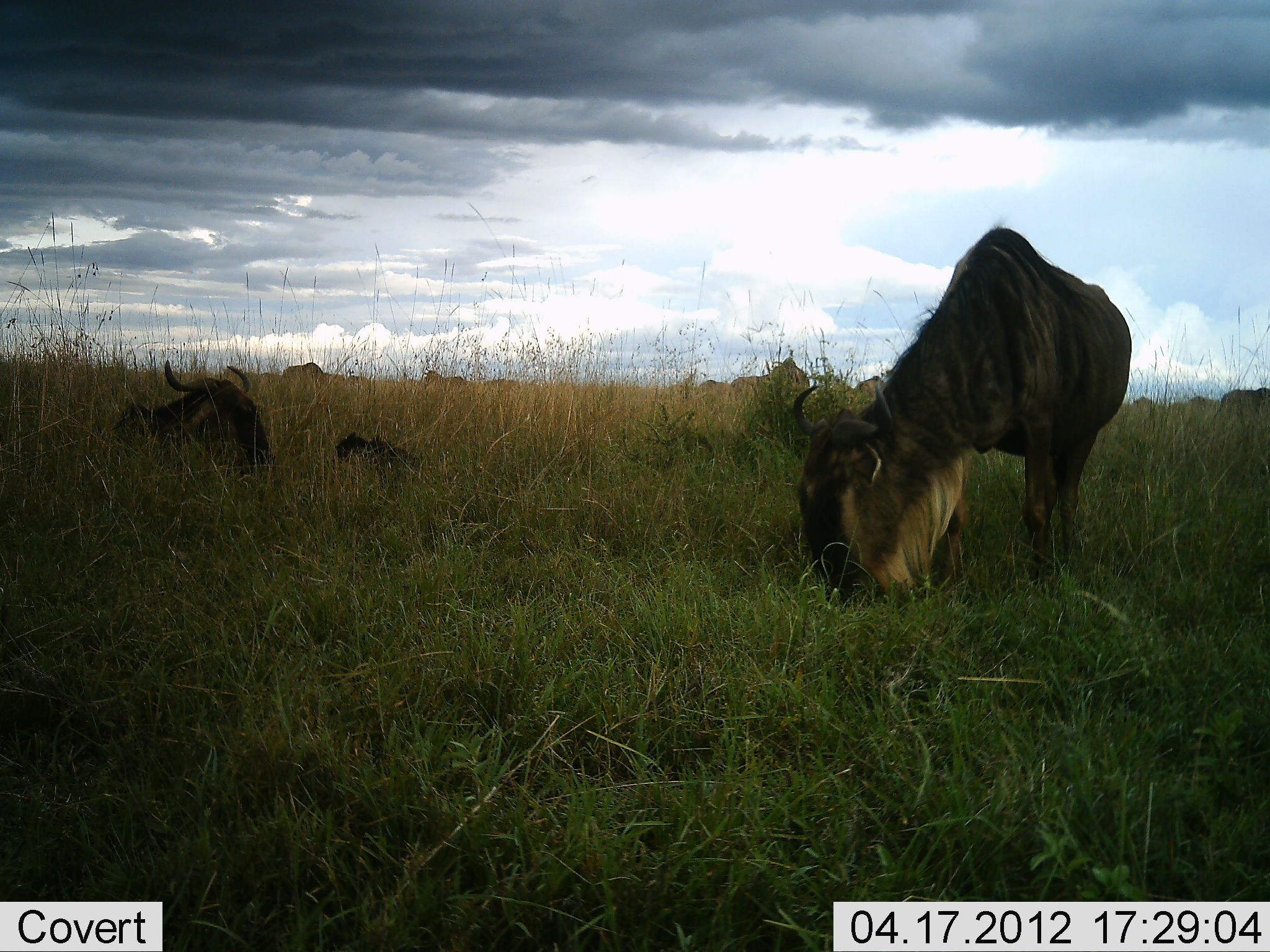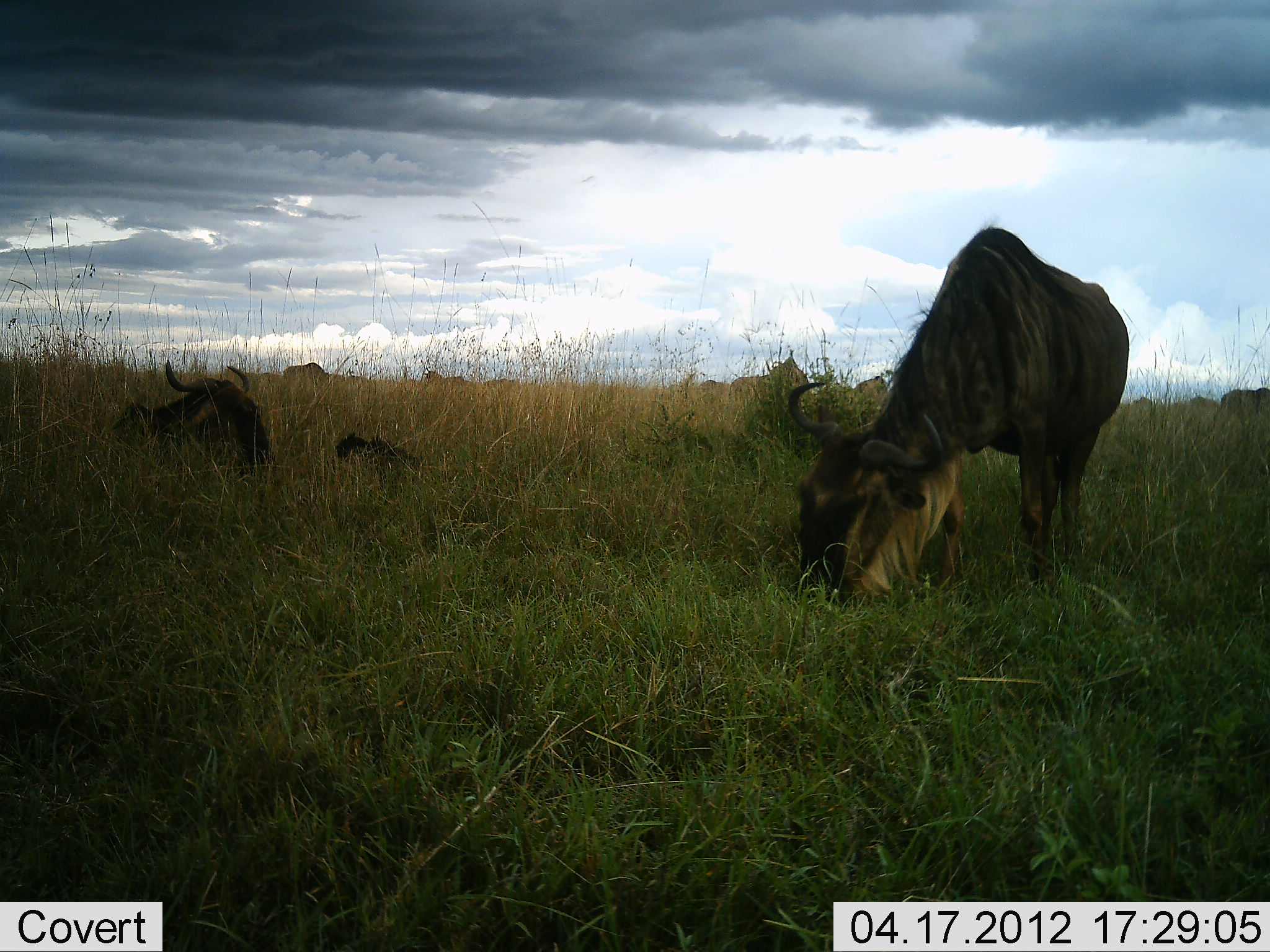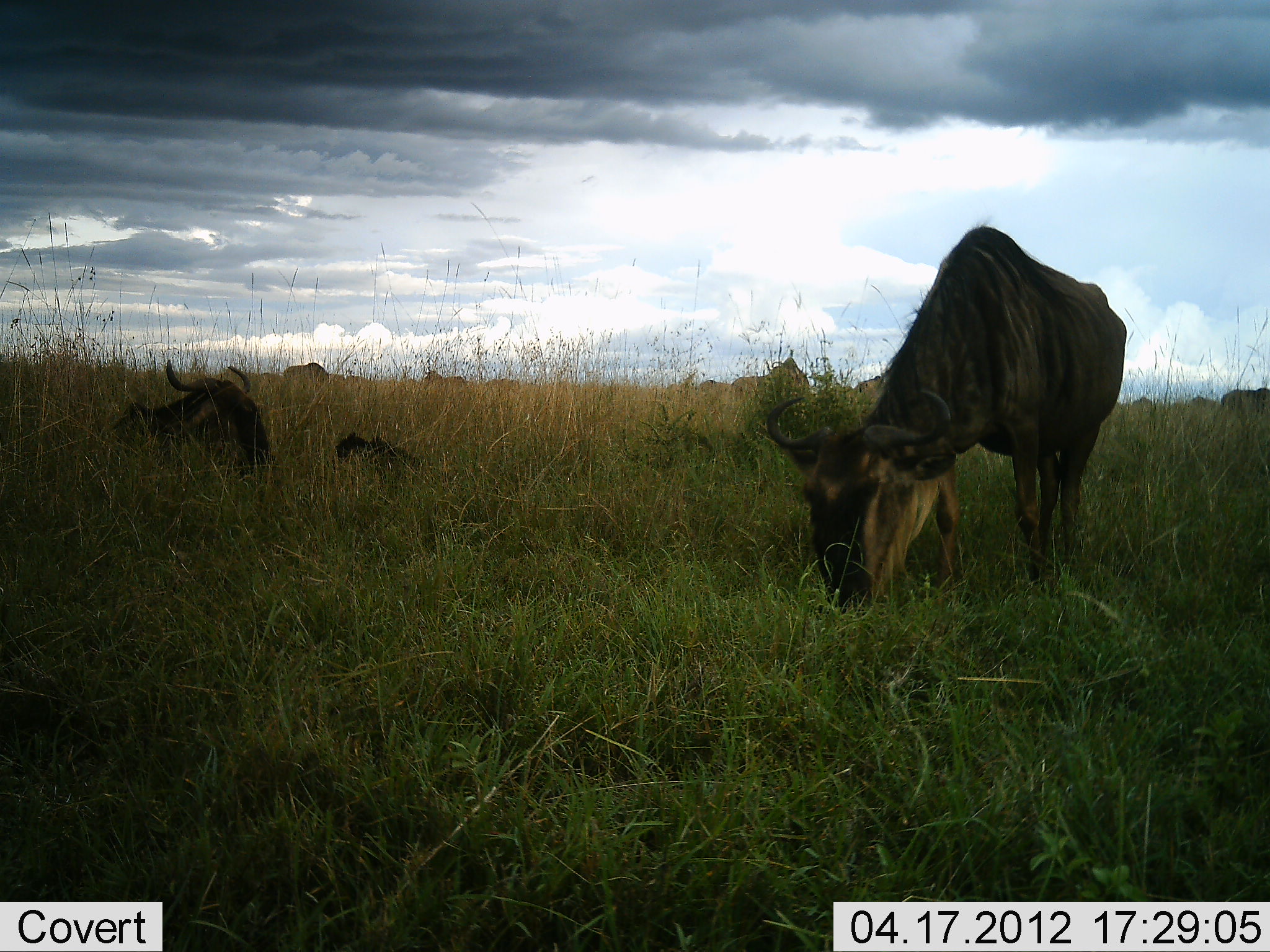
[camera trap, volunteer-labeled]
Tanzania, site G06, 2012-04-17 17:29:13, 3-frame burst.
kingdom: Animalia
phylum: Chordata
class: Mammalia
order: Artiodactyla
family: Bovidae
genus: Connochaetes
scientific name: Connochaetes taurinus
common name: blue wildebeest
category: wildebeest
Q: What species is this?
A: Wildebeest (blue wildebeest) (Connochaetes taurinus).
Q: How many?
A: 10.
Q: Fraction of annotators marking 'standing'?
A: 14%.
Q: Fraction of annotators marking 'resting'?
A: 64%.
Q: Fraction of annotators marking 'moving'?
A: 0%.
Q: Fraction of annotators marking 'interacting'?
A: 0%.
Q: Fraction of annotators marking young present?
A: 29%.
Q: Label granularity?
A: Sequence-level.